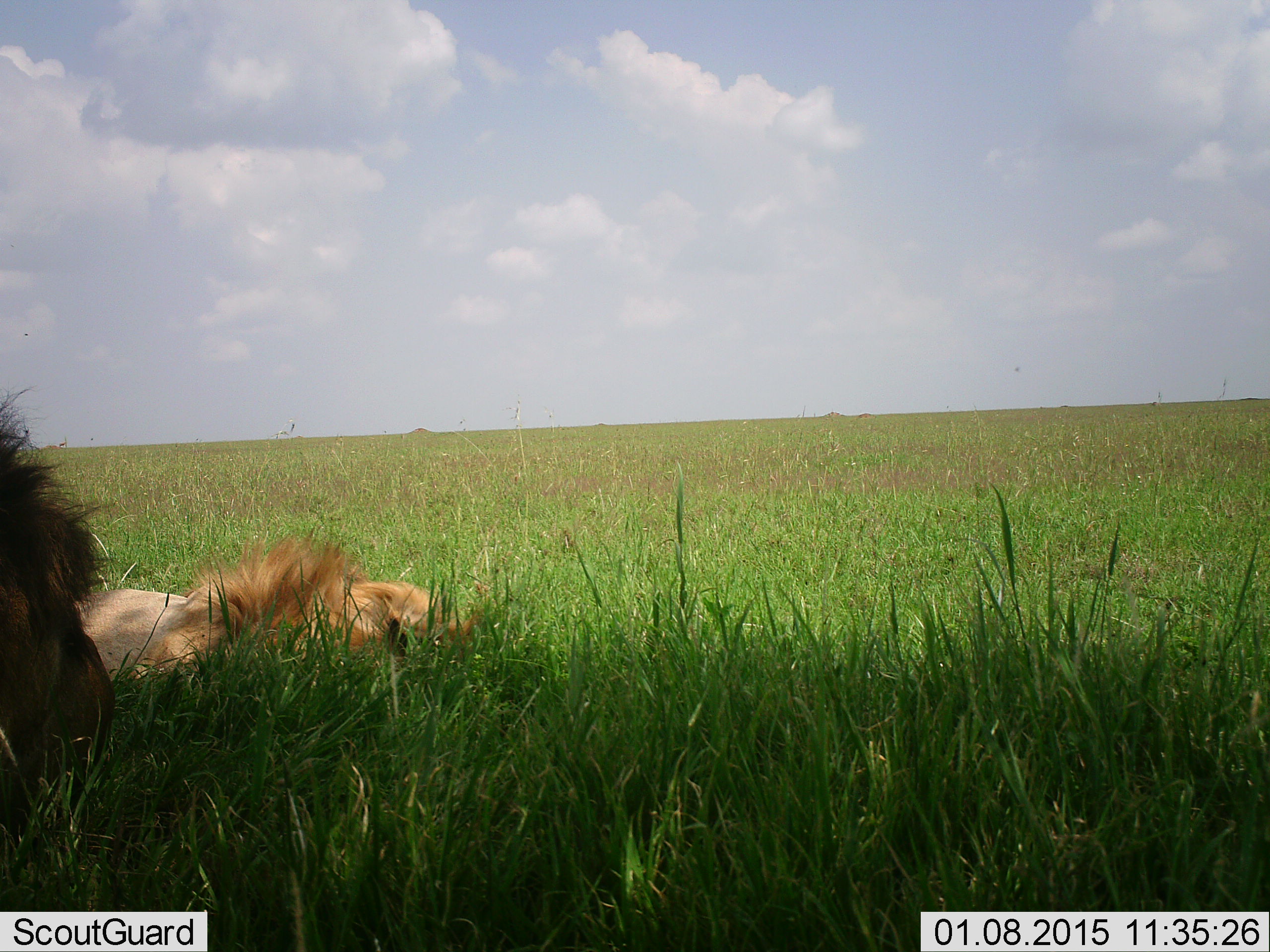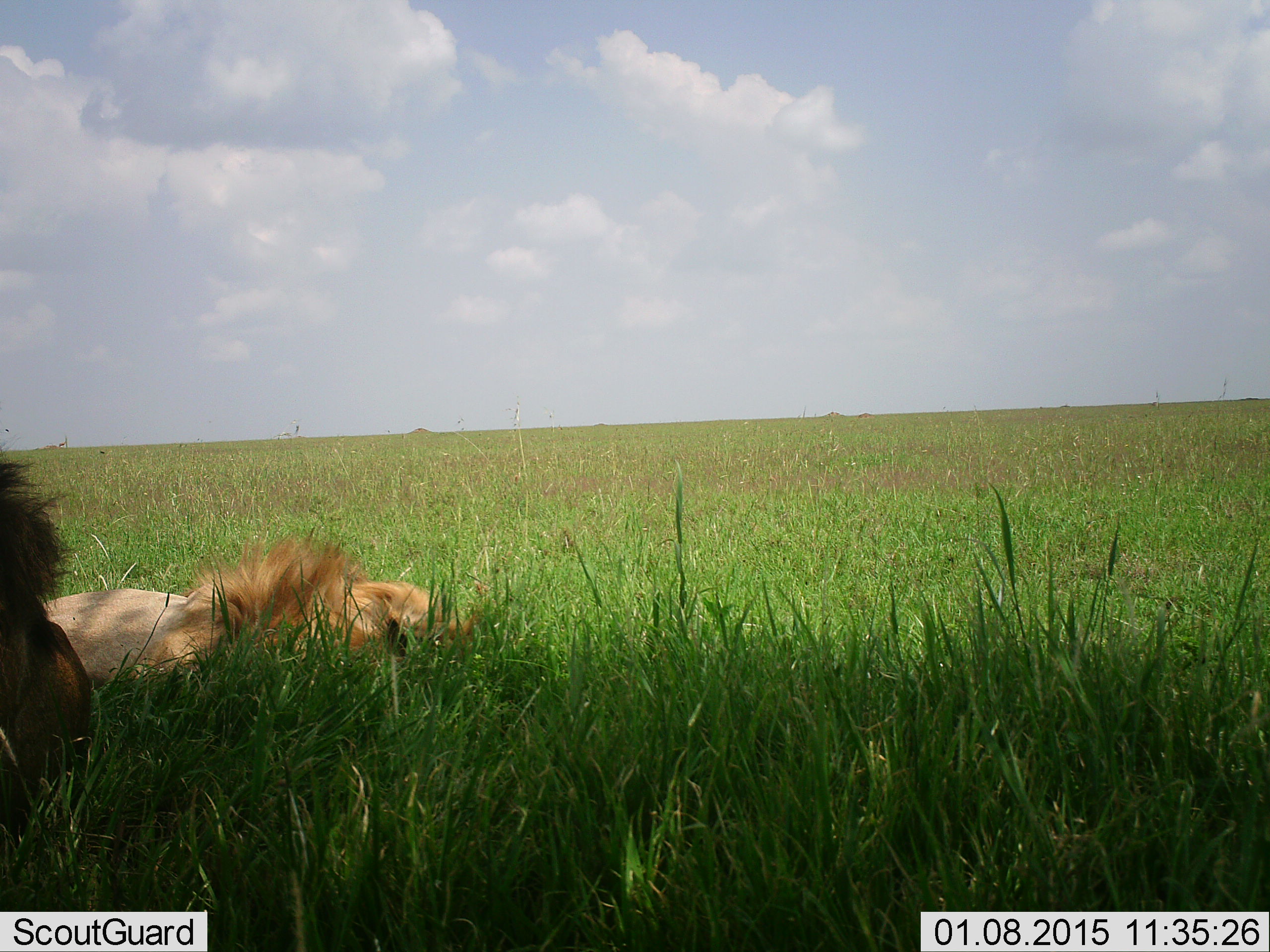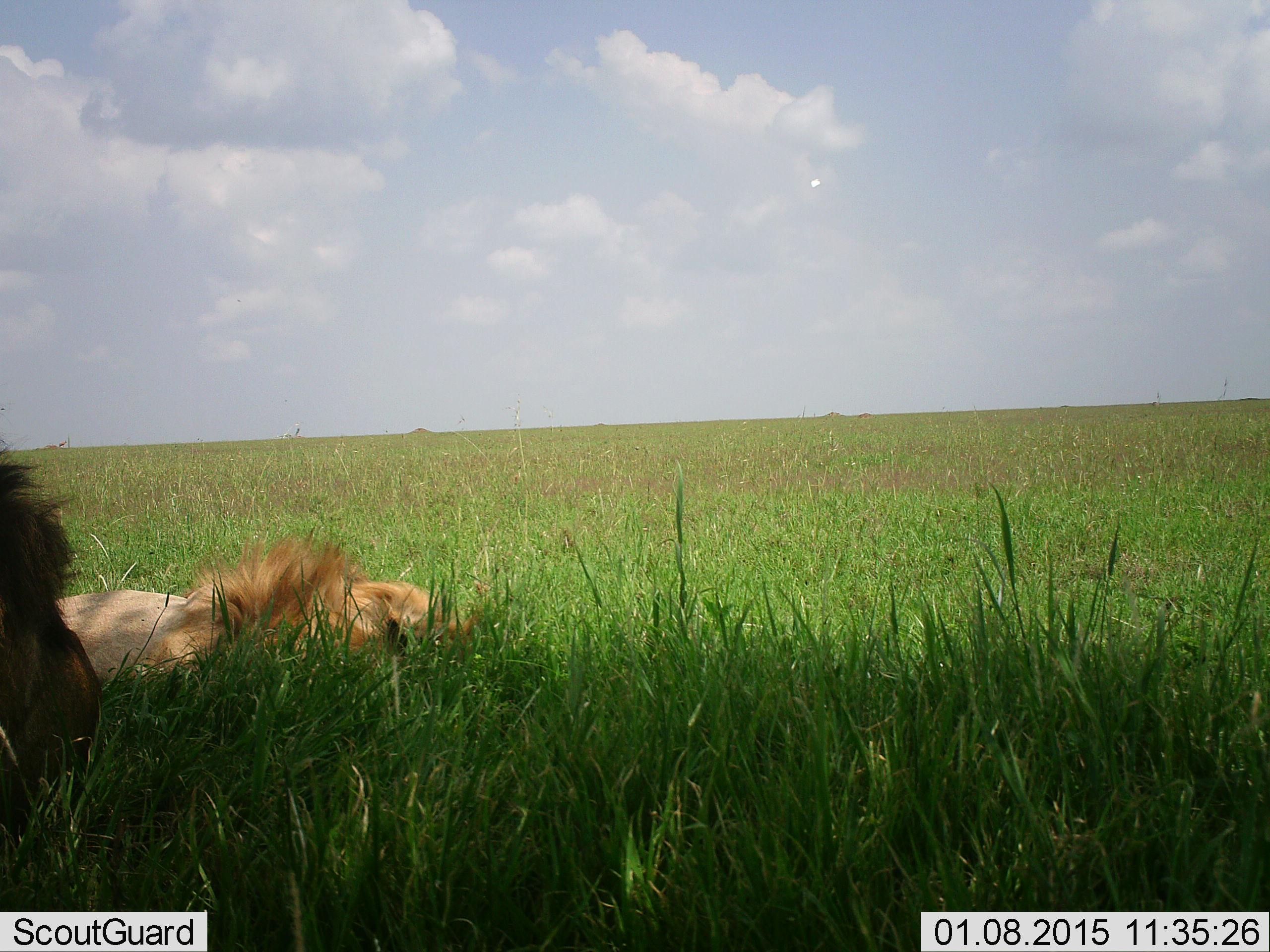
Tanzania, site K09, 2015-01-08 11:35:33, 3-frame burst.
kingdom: Animalia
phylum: Chordata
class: Mammalia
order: Carnivora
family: Felidae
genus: Panthera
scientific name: Panthera leo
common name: lion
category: lionmale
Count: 2.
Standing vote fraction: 0%.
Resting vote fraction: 100%.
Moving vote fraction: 0%.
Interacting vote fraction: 0%.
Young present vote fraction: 0%.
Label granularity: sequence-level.